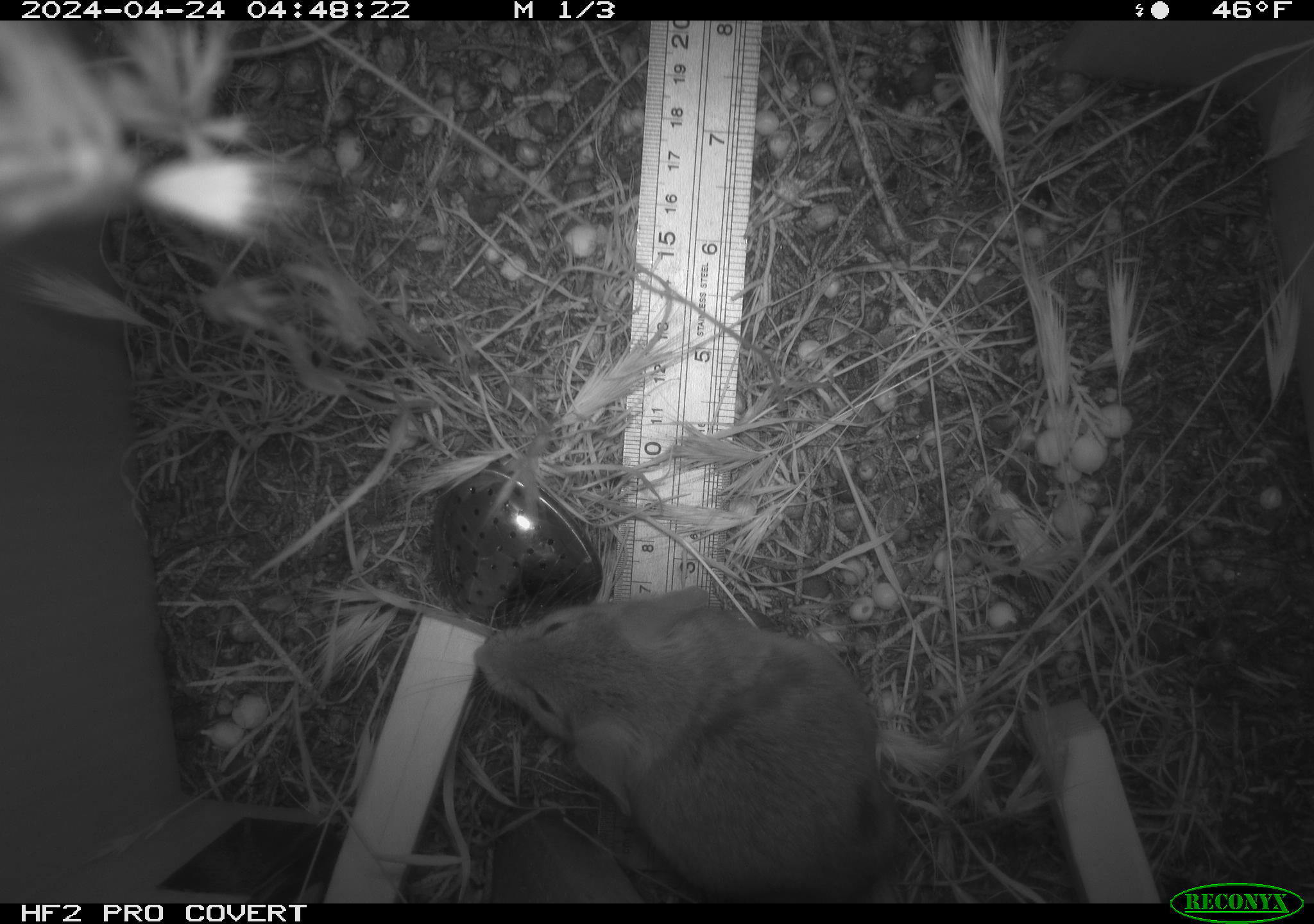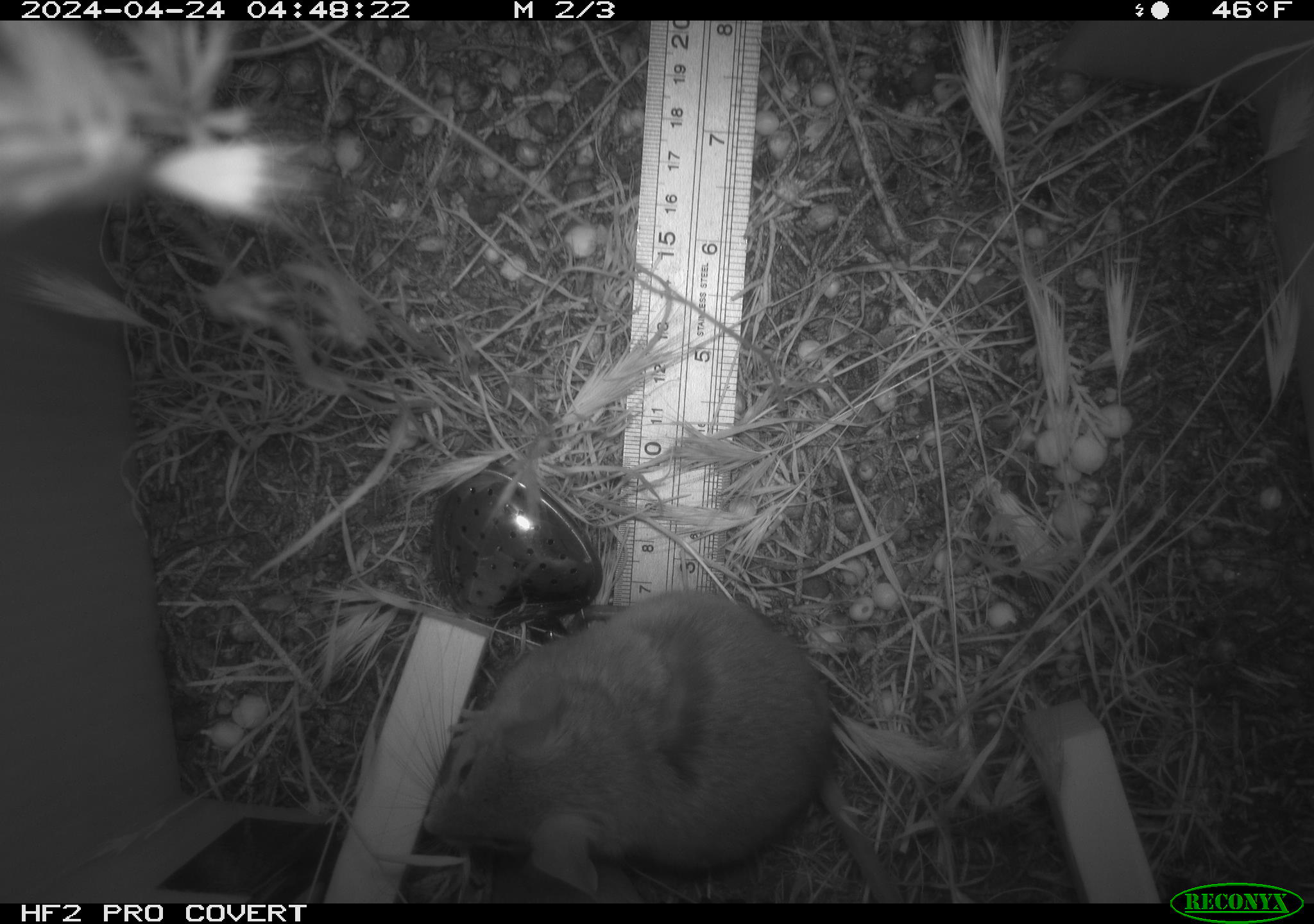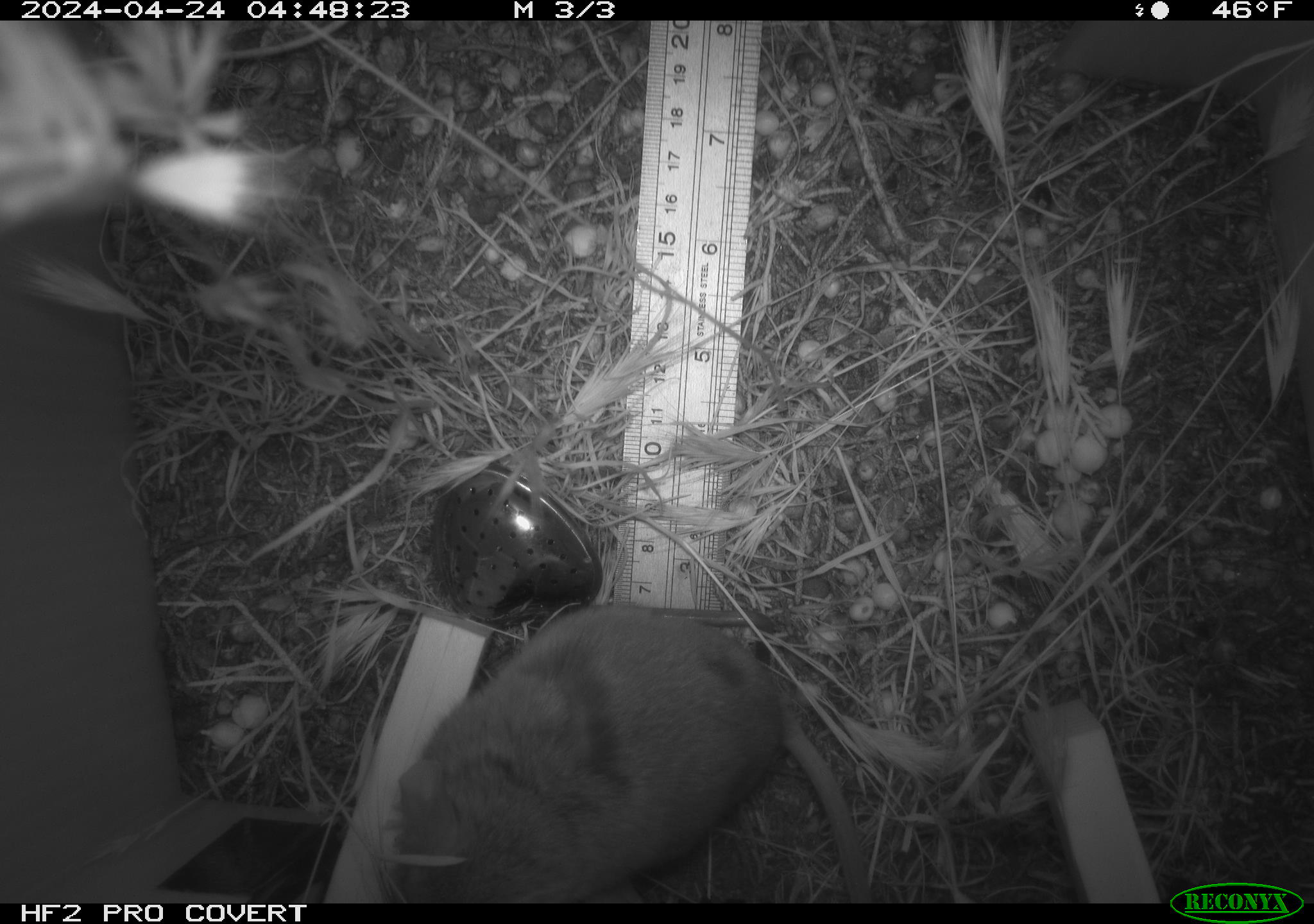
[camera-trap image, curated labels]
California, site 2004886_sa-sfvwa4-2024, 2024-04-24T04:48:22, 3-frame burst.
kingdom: Animalia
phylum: Chordata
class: Mammalia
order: Rodentia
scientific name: Rodentia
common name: mouse species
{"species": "mouse species (Rodentia)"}